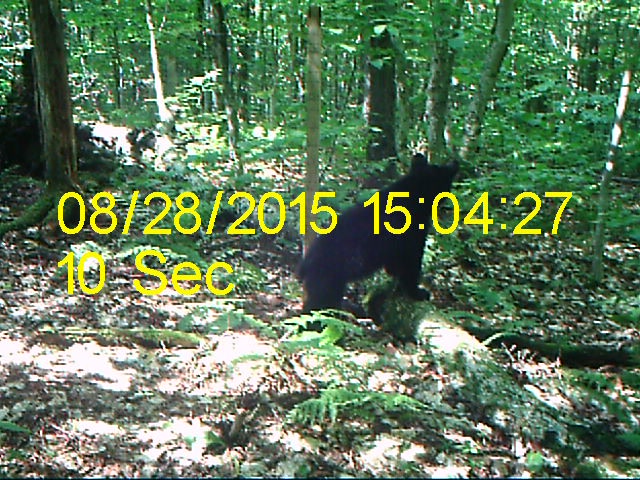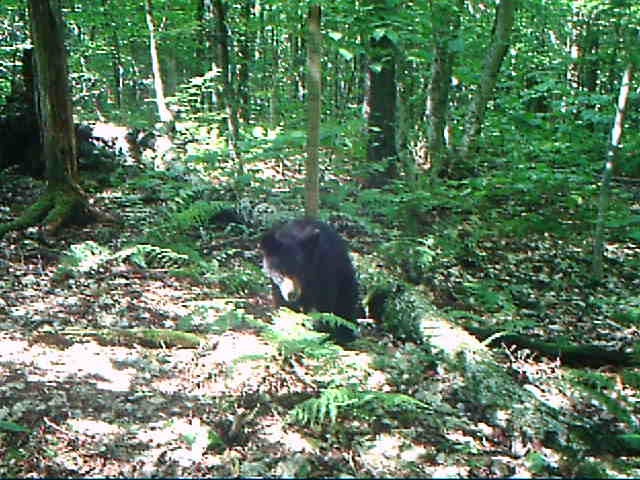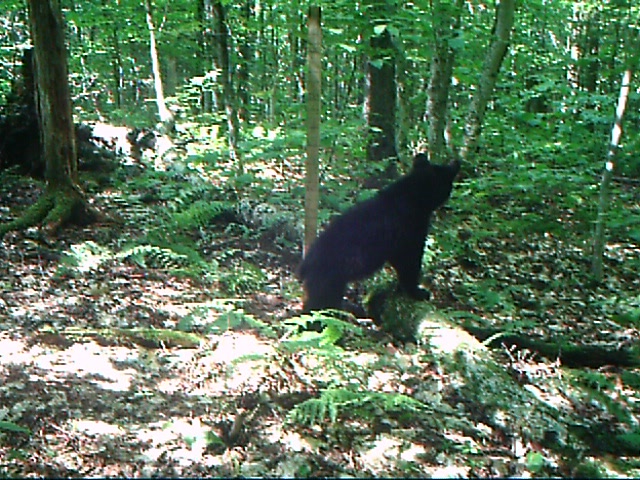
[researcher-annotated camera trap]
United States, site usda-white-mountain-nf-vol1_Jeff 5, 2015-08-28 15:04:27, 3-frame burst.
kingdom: Animalia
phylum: Chordata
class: Mammalia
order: Carnivora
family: Ursidae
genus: Ursus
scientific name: Ursus americanus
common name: black bear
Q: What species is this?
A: Black bear (Ursus americanus).